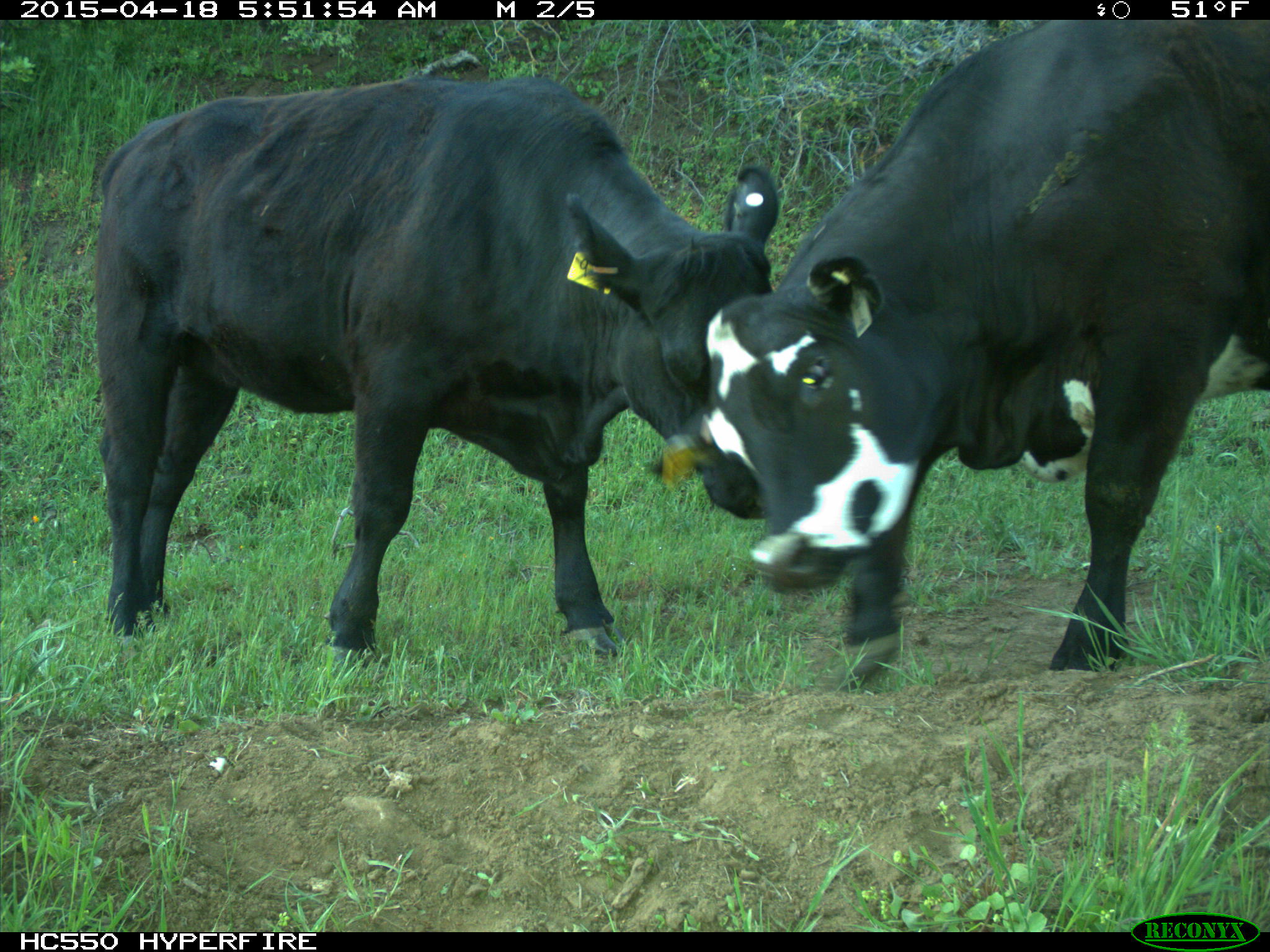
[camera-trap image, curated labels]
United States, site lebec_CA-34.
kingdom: Animalia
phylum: Chordata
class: Mammalia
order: Artiodactyla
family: Bovidae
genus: Bos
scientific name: Bos taurus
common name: domestic cow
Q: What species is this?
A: Bos taurus (domestic cow).